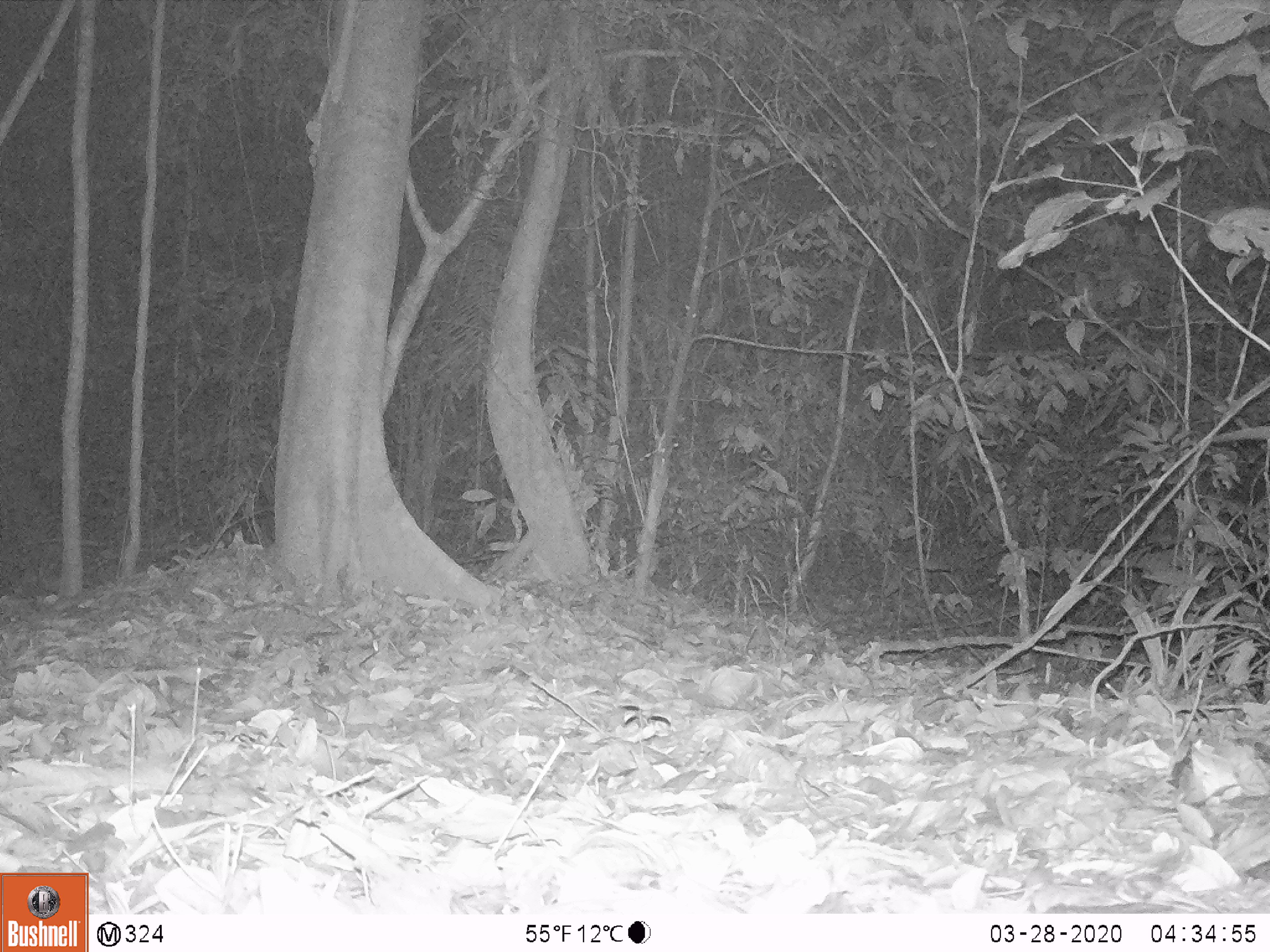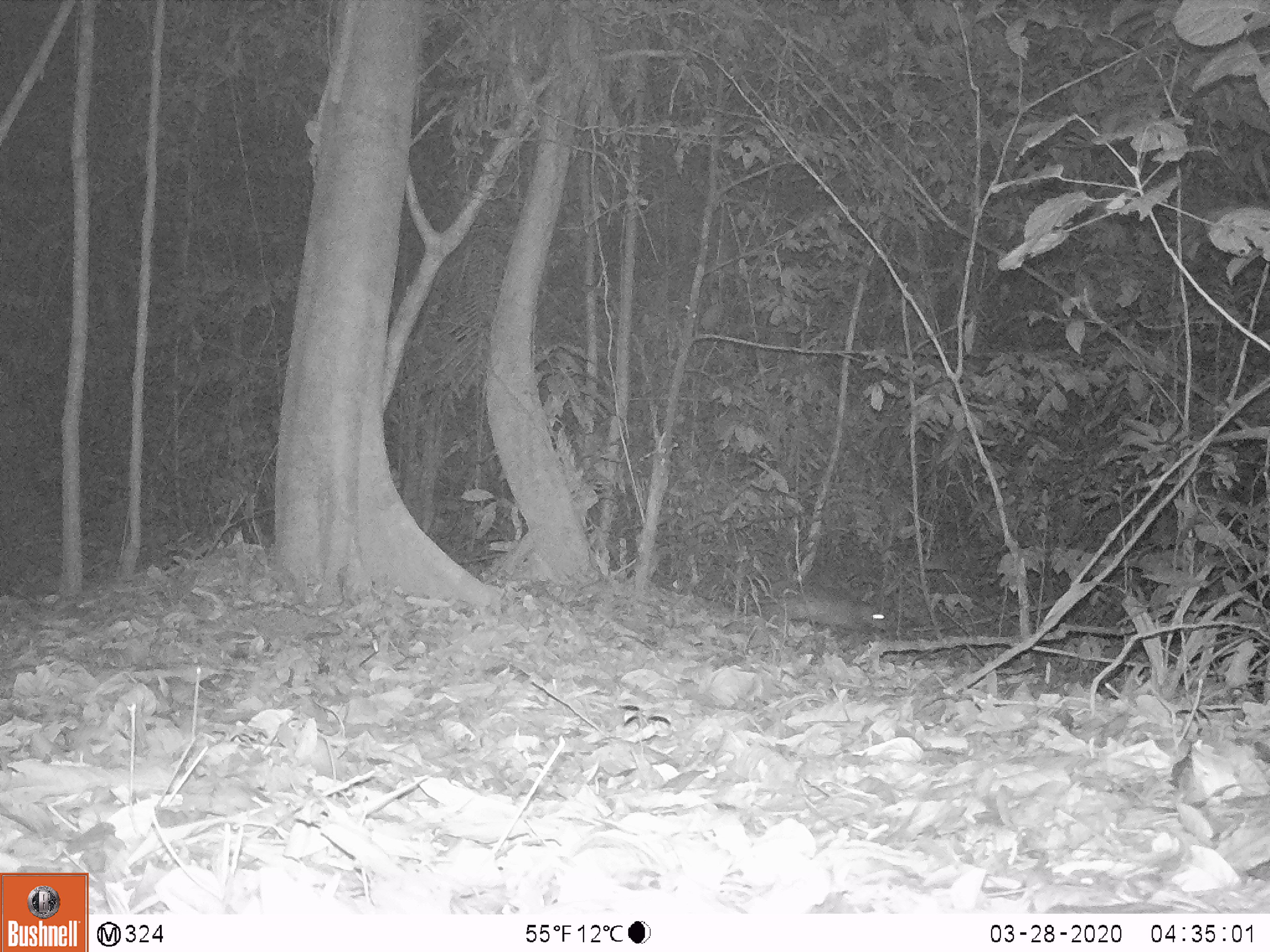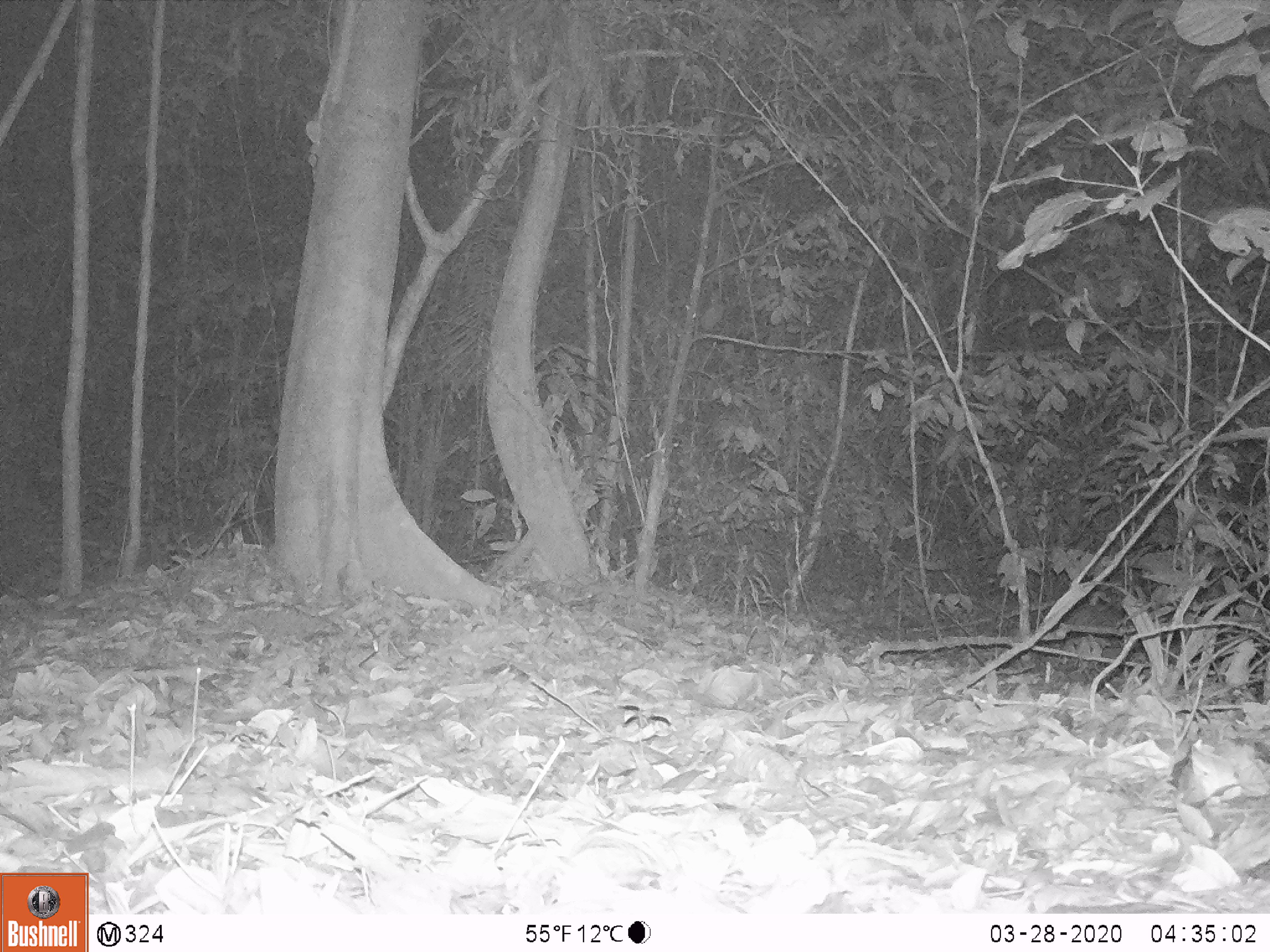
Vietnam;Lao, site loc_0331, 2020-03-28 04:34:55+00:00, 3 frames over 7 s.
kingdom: Animalia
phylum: Chordata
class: Mammalia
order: Rodentia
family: Hystricidae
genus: Atherurus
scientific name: Atherurus macrourus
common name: asiatic brush-tailed porcupine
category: asiatic brush tailed porcupine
Asiatic brush tailed porcupine (asiatic brush-tailed porcupine) (Atherurus macrourus). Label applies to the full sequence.